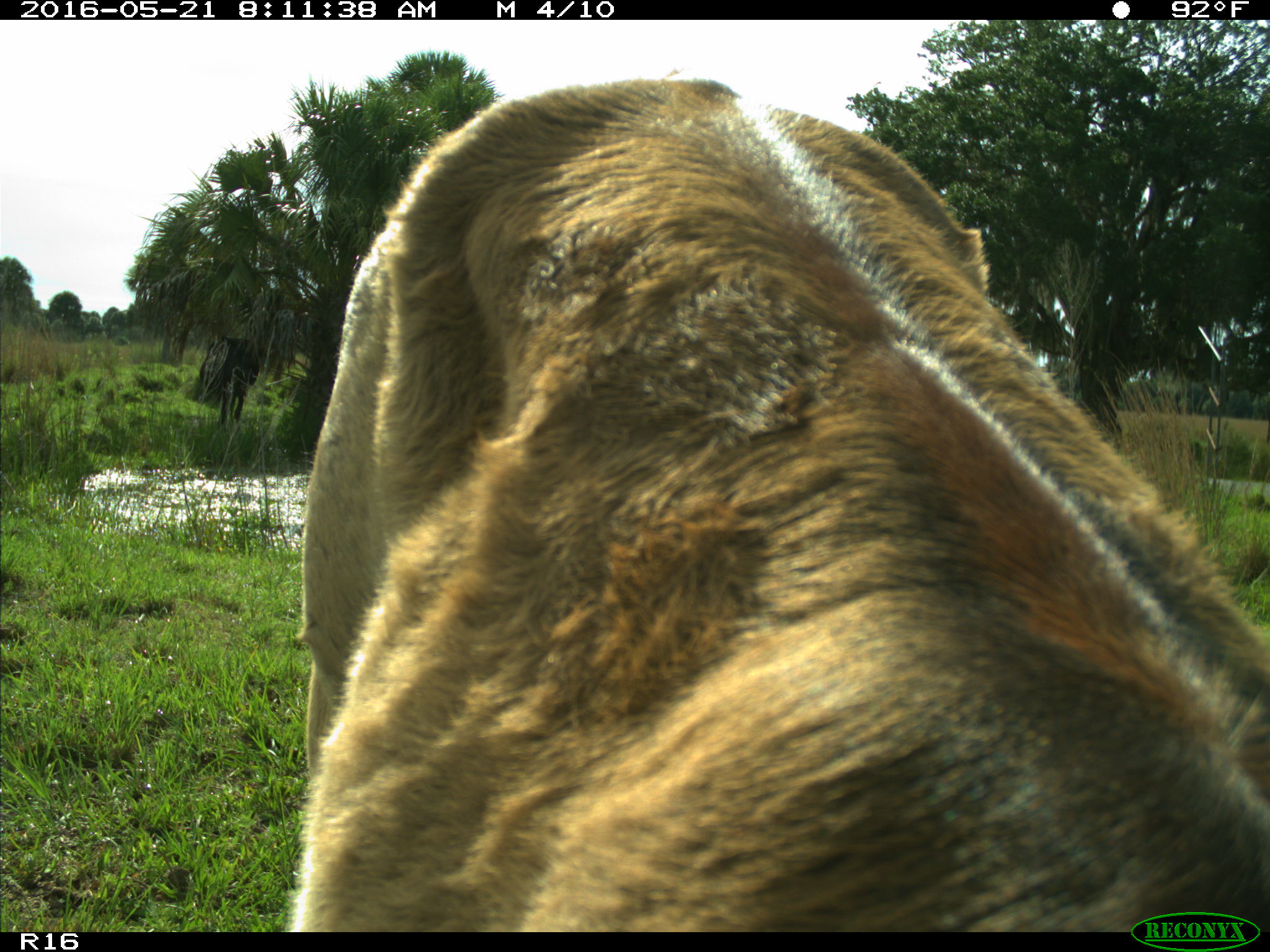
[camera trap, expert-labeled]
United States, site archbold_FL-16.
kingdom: Animalia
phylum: Chordata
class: Mammalia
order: Artiodactyla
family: Bovidae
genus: Bos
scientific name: Bos taurus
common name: domestic cow